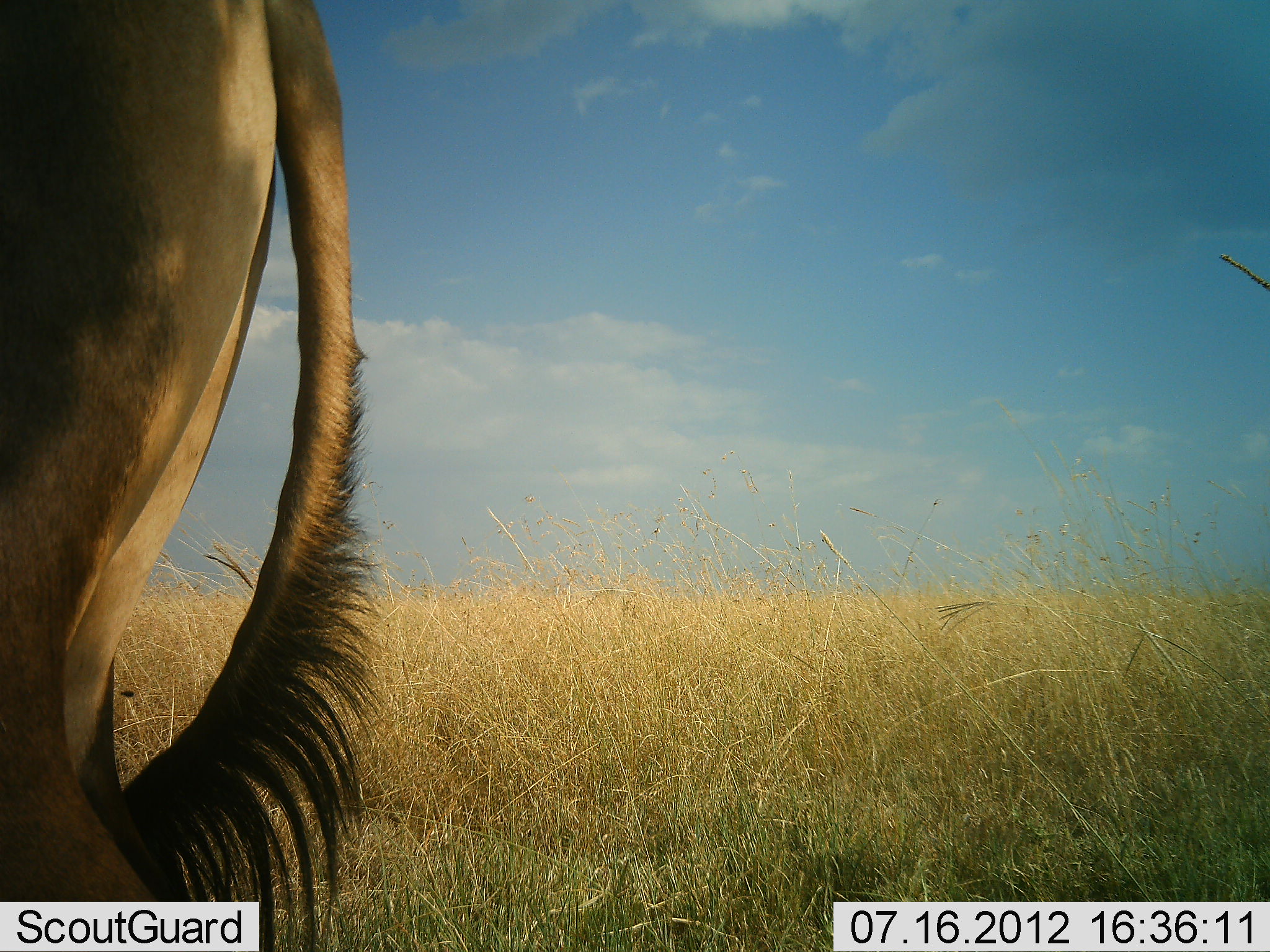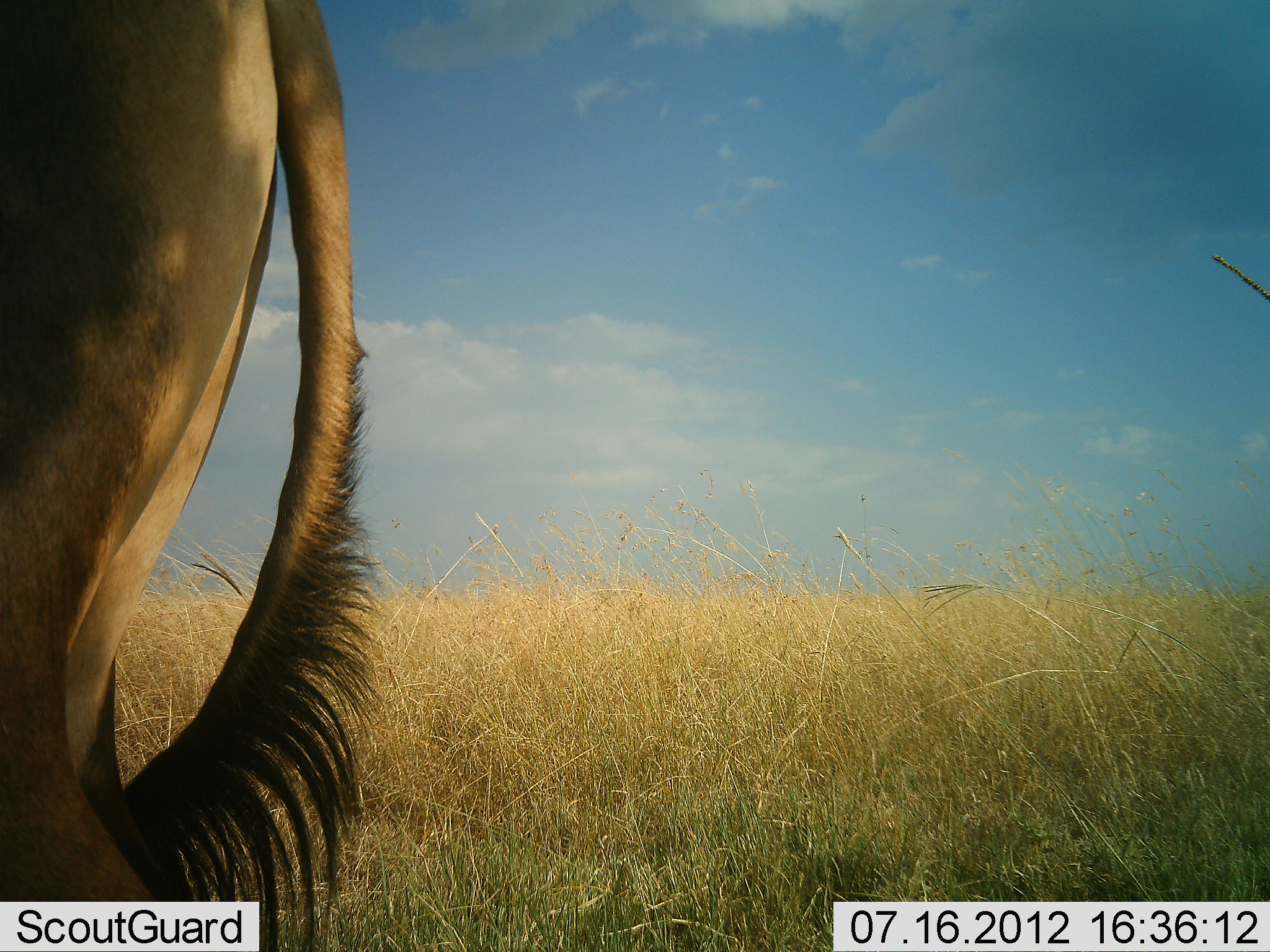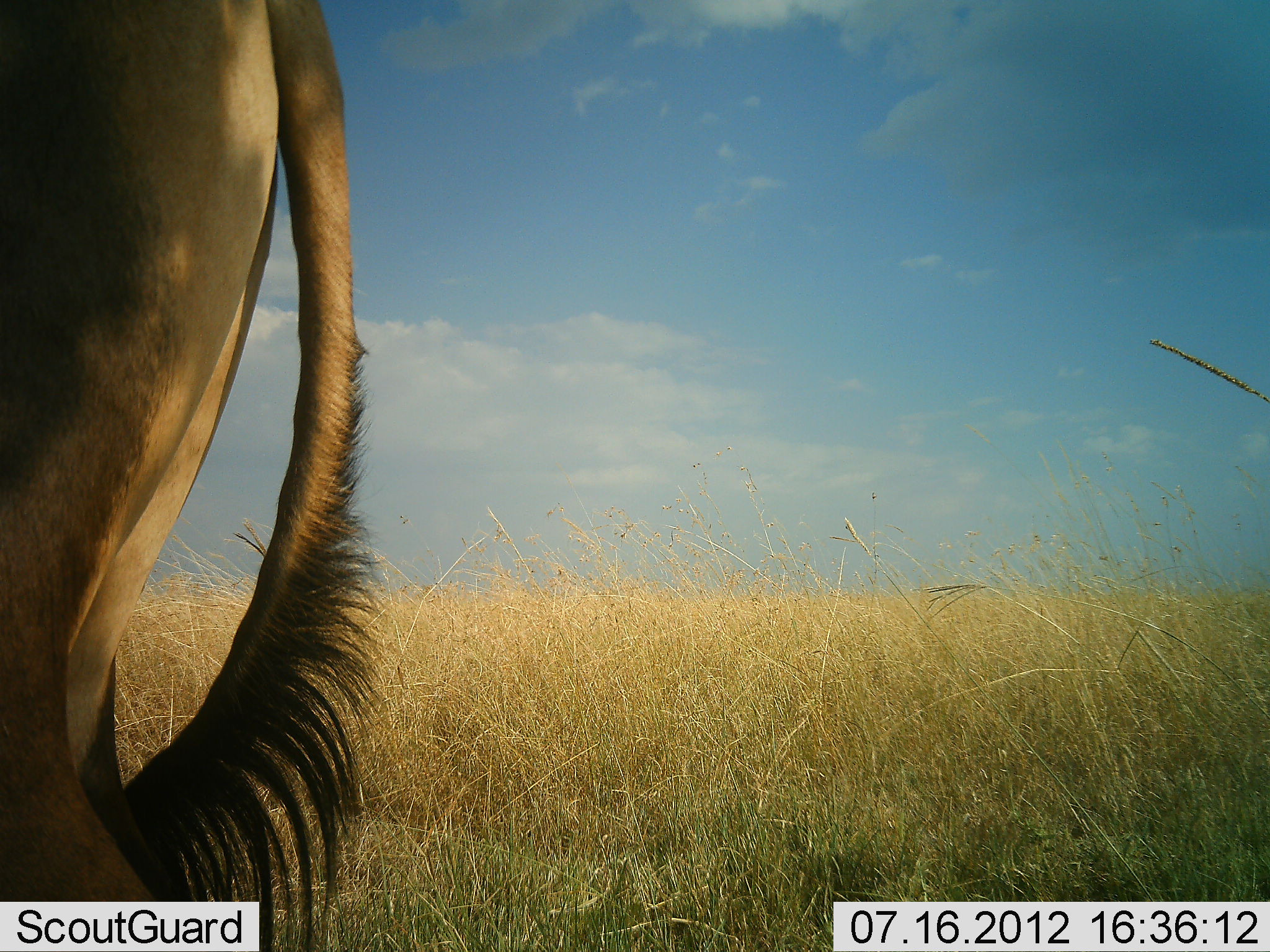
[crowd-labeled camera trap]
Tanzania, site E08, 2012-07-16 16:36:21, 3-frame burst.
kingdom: Animalia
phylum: Chordata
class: Mammalia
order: Artiodactyla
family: Bovidae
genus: Alcelaphus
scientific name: Alcelaphus buselaphus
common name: hartebeest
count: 1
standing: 100%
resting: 0%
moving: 0%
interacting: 0%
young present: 0%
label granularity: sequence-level